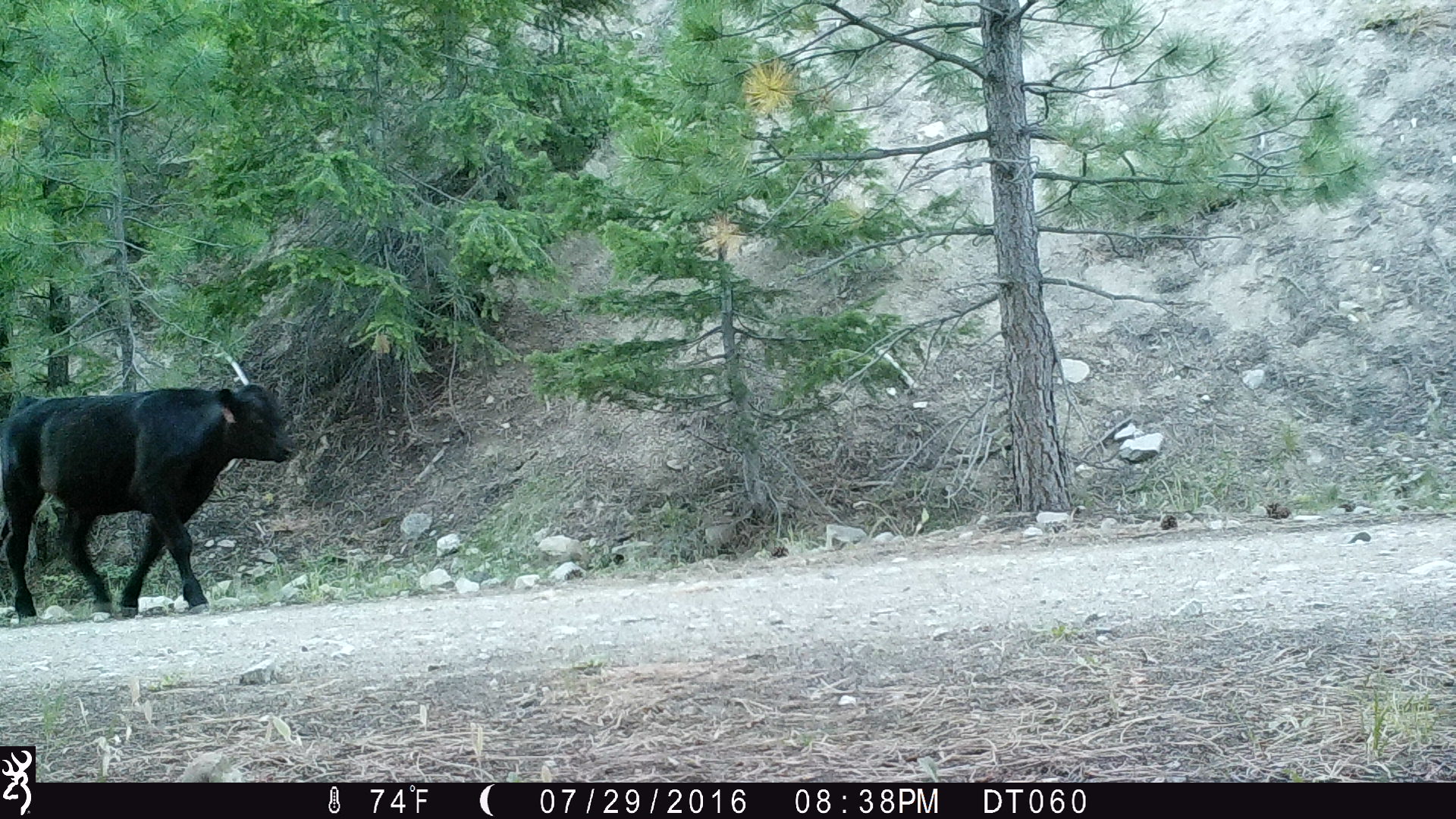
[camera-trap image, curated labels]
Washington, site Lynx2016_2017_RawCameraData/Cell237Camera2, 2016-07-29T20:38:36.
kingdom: Animalia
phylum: Chordata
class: Mammalia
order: Artiodactyla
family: Bovidae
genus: Bos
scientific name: Bos taurus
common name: domestic cattle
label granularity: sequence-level